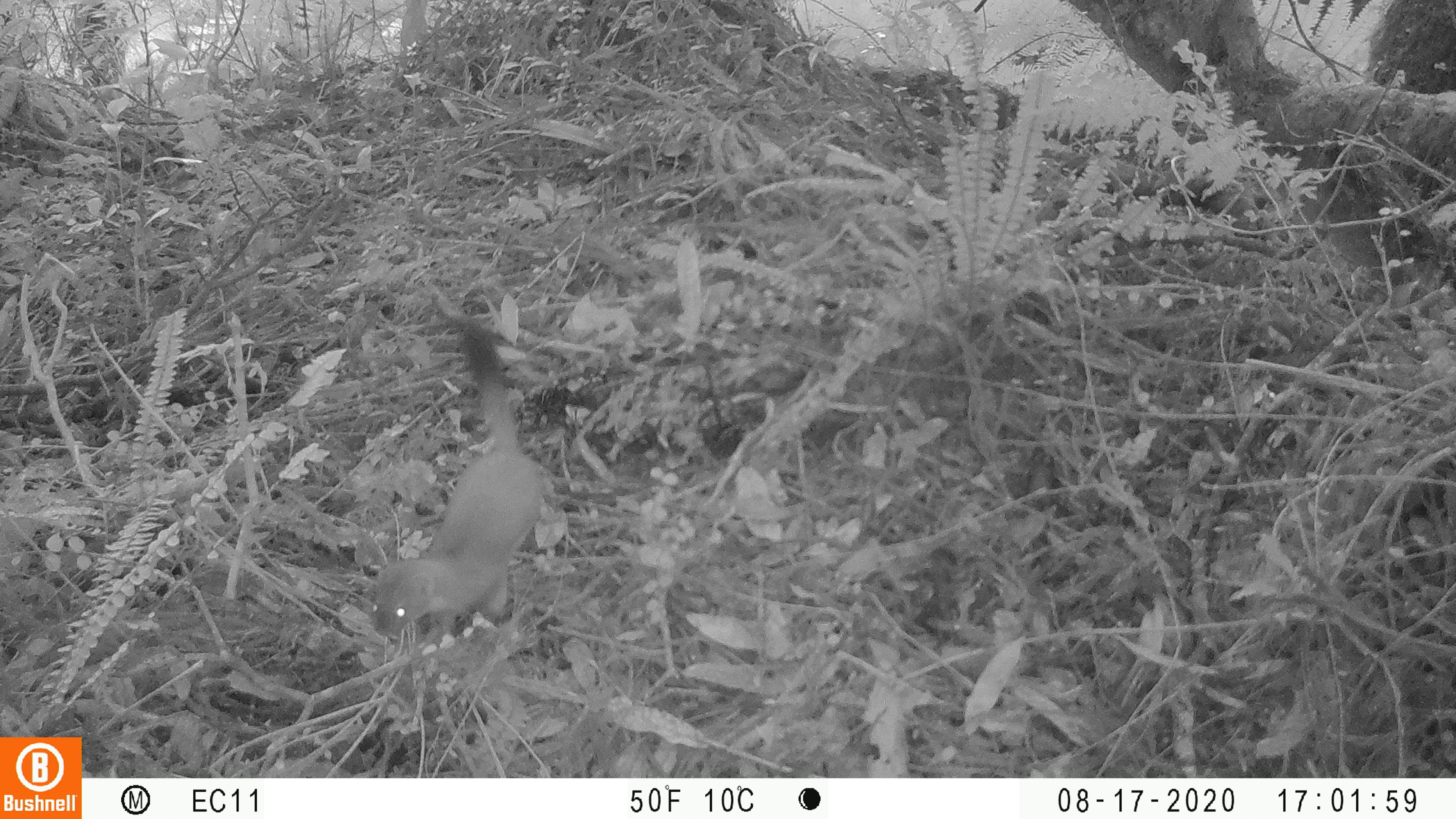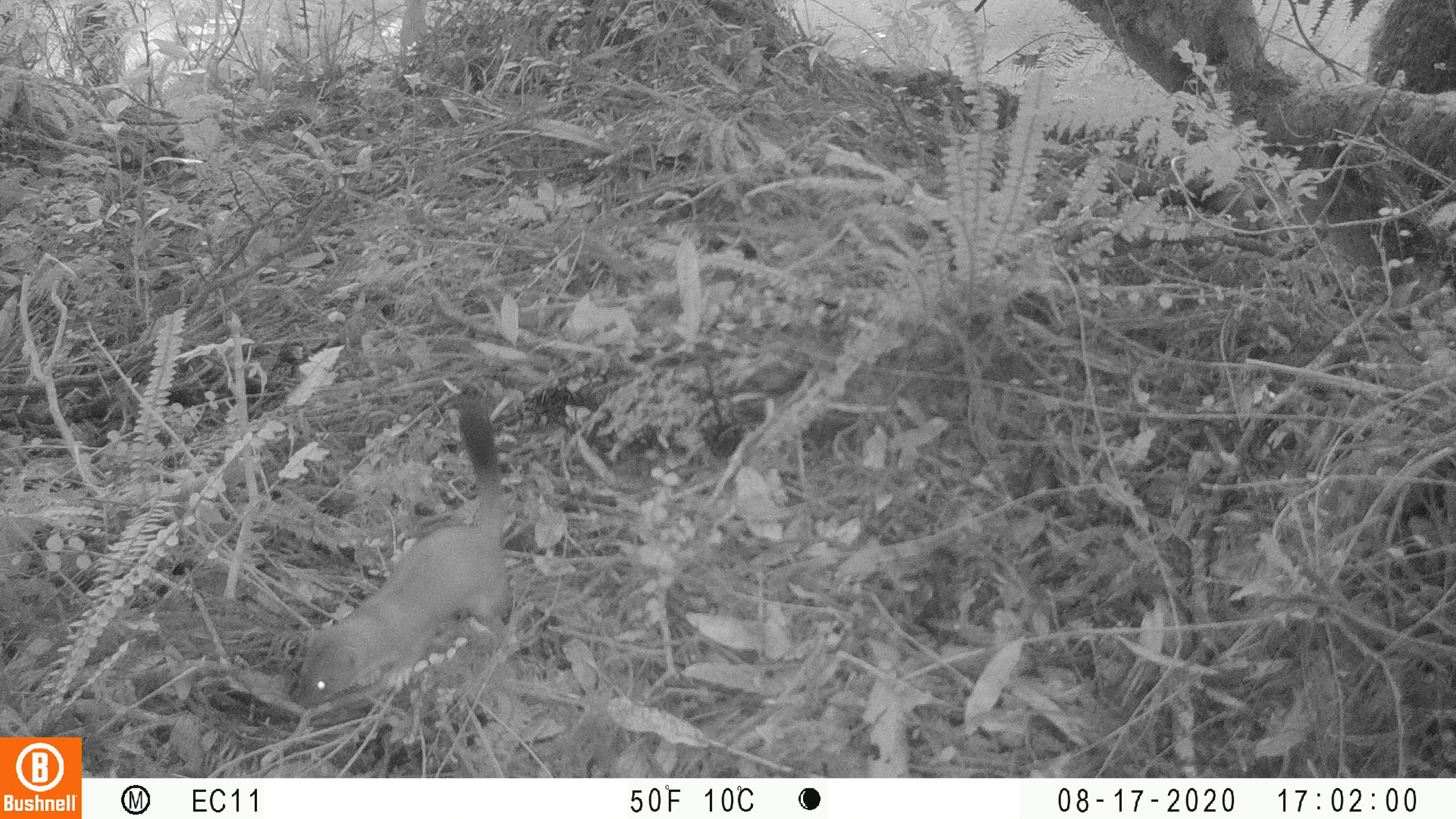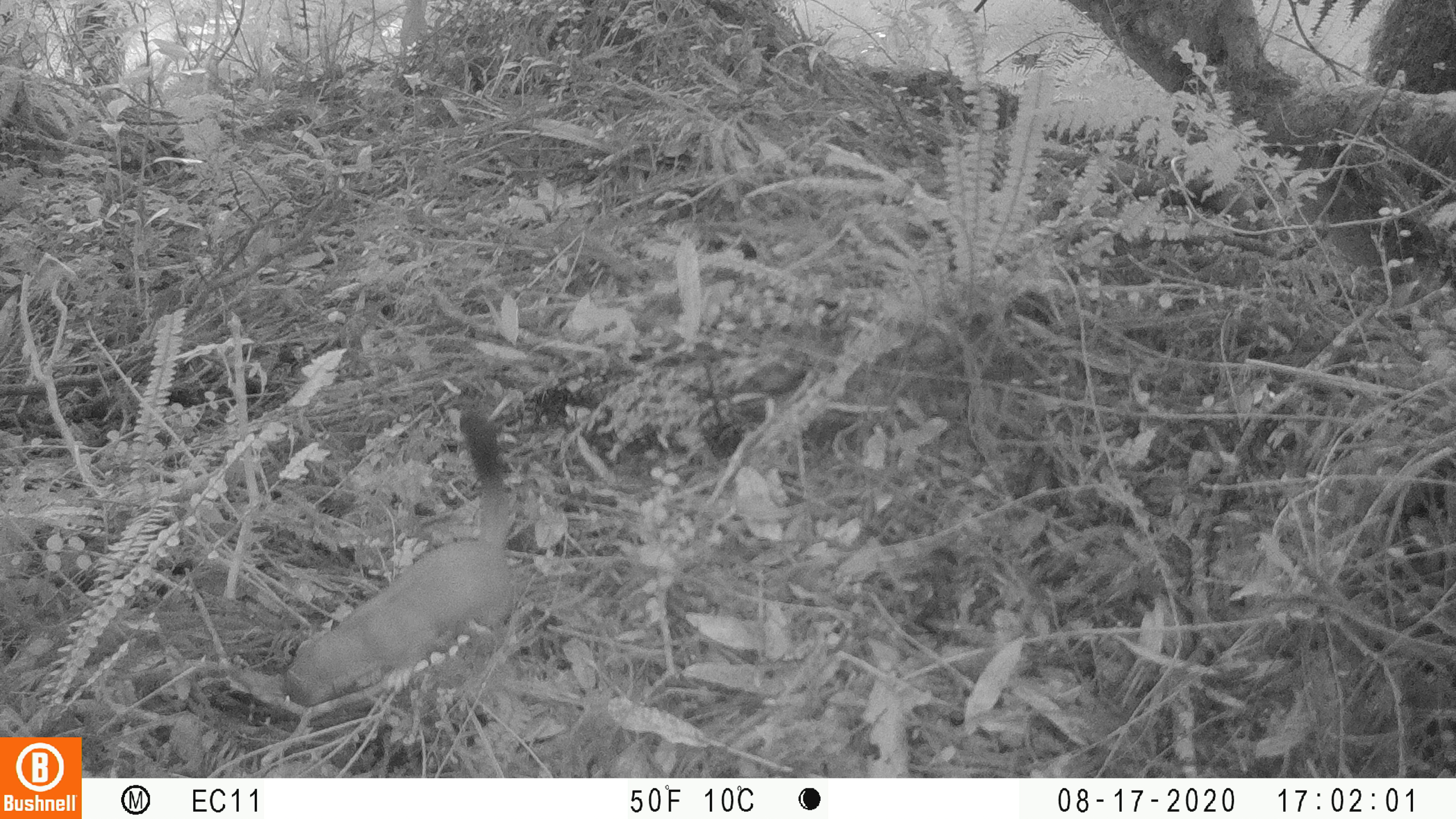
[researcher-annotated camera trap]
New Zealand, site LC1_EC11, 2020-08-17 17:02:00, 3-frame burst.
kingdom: Animalia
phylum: Chordata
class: Mammalia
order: Carnivora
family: Mustelidae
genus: Mustela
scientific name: Mustela erminea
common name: stoat